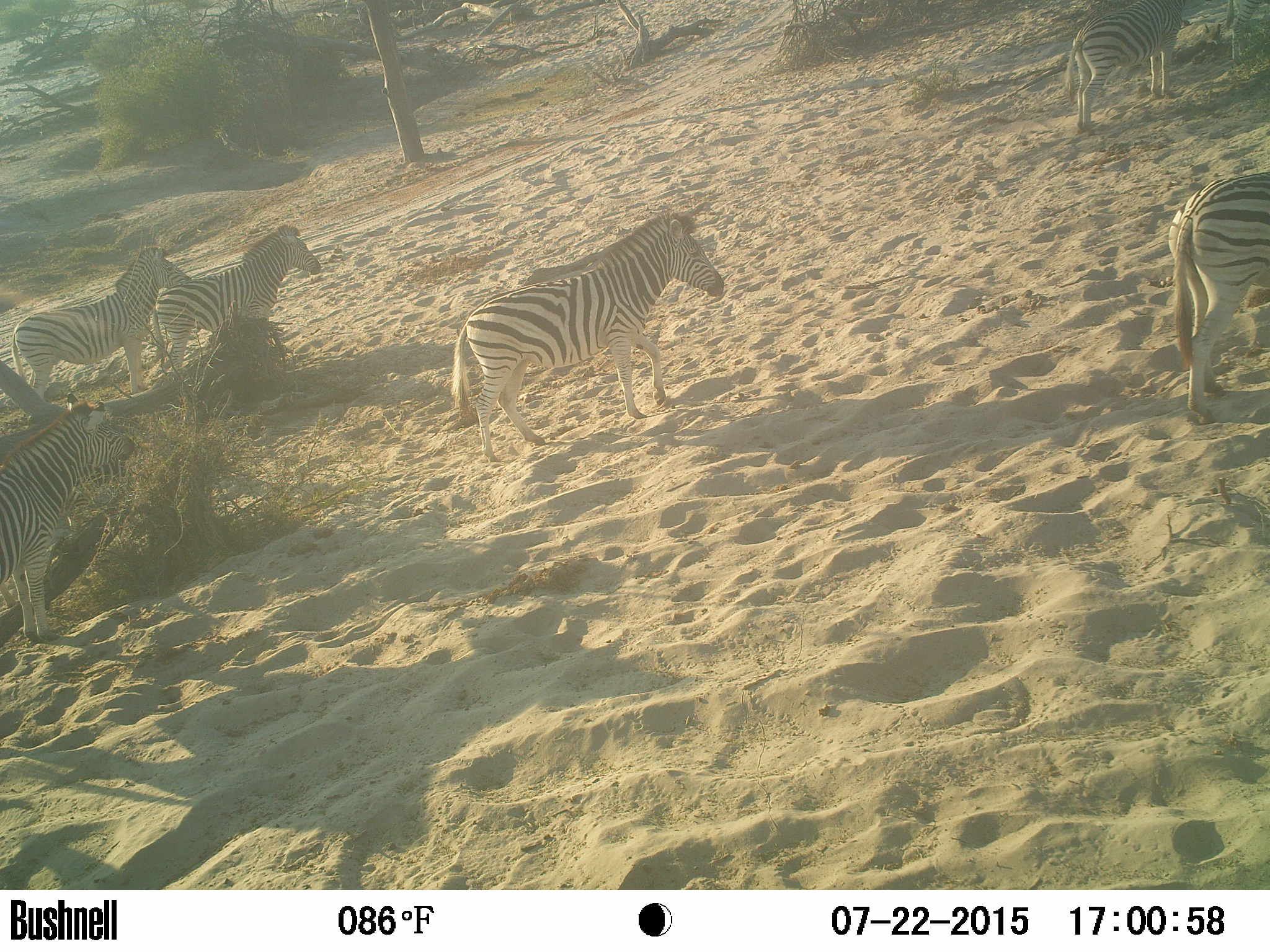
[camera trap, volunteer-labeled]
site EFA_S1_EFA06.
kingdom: Animalia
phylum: Chordata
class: Mammalia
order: Perissodactyla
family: Equidae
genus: Equus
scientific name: Equus quagga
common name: plains zebra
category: zebraplains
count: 7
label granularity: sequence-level